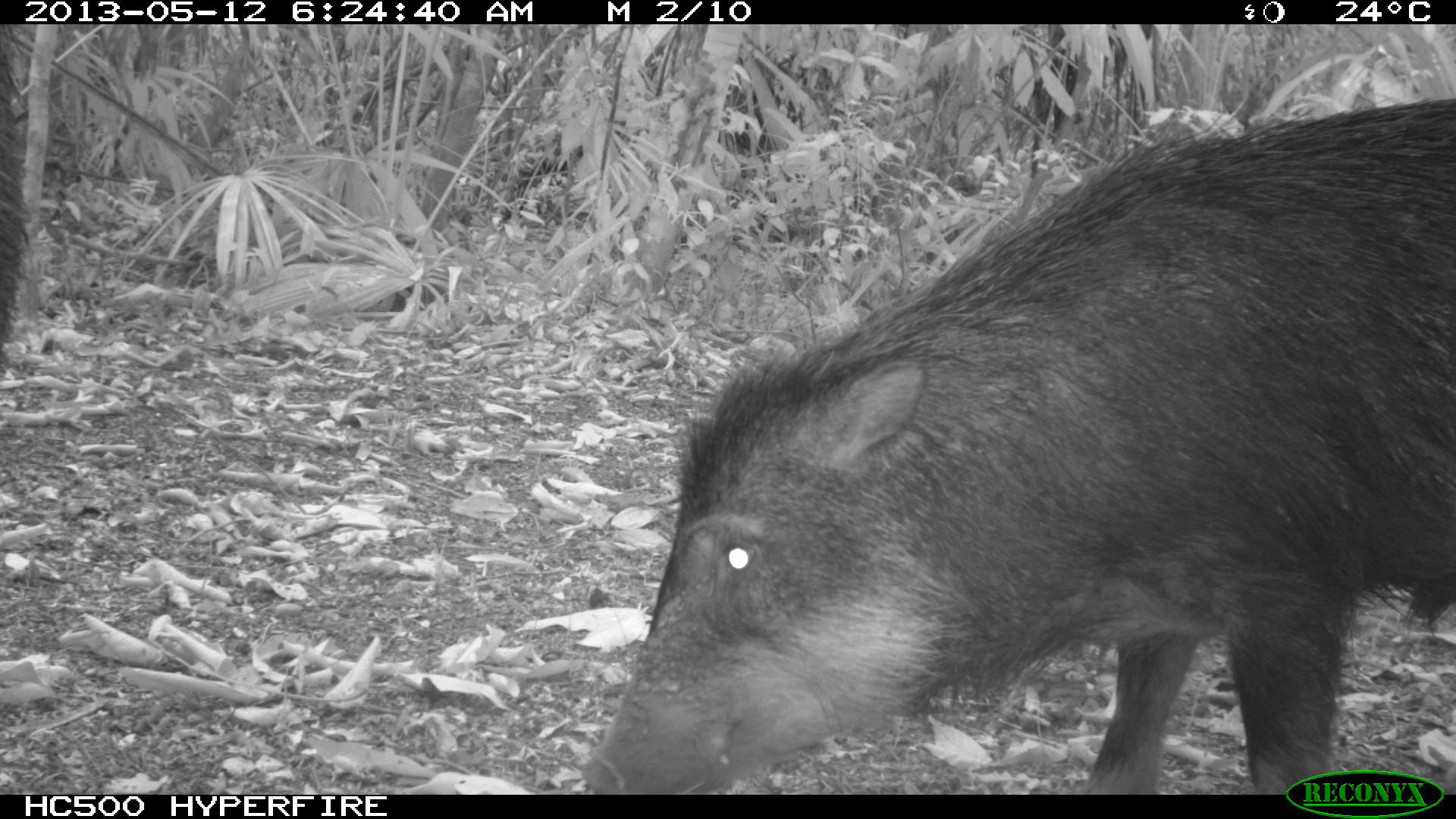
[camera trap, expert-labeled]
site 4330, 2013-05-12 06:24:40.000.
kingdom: Animalia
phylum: Chordata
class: Mammalia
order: Artiodactyla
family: Tayassuidae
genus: Tayassu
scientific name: Tayassu pecari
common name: white-lipped peccary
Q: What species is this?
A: Tayassu pecari (white-lipped peccary).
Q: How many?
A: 5.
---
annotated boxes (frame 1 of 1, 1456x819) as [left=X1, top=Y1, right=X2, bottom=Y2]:
tayassu pecari: [left=577, top=94, right=1455, bottom=791]